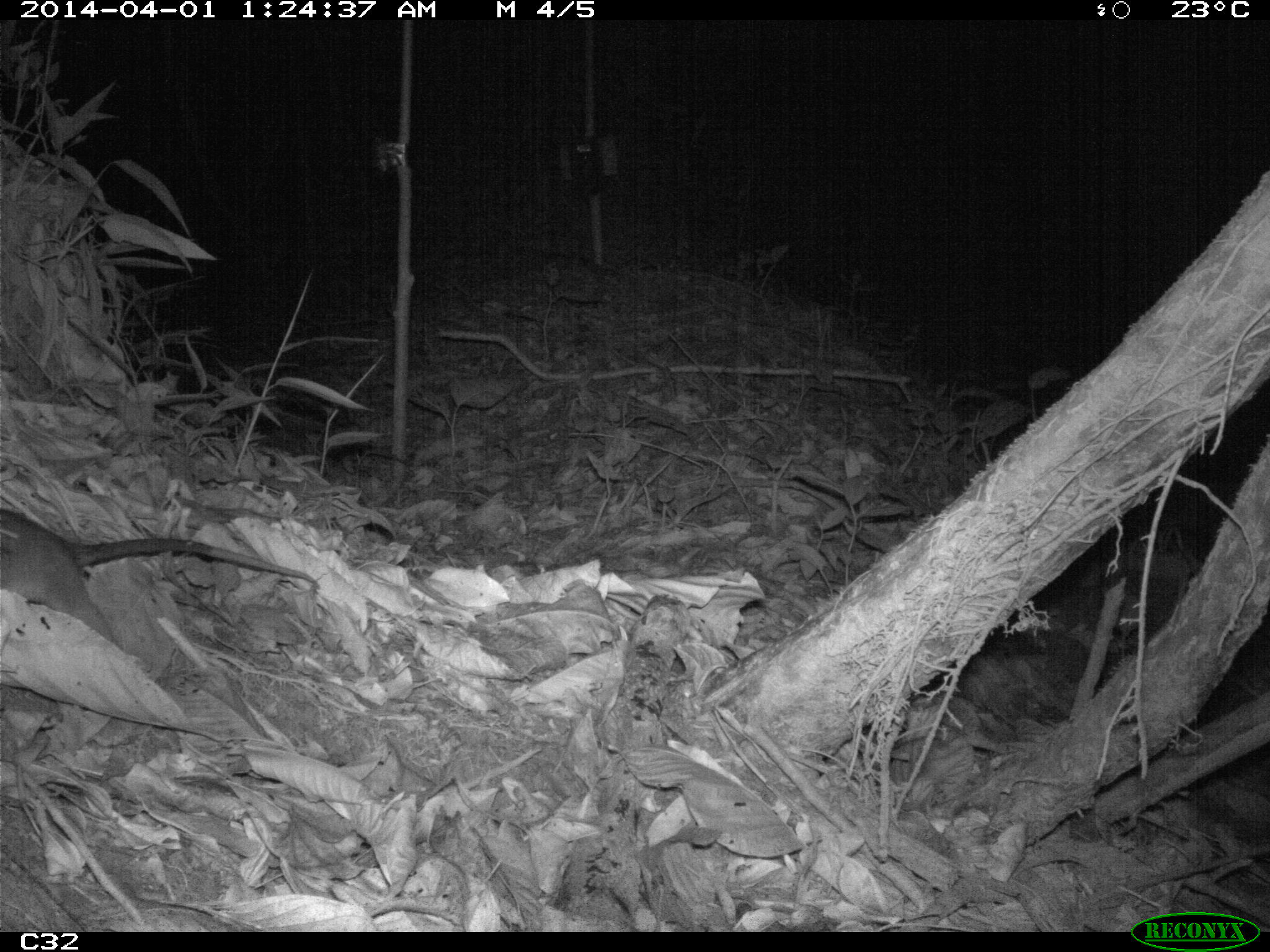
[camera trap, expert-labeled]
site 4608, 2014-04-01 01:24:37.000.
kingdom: Animalia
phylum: Chordata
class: Mammalia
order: Didelphimorphia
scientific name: Didelphimorphia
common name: opossum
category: unknown opossum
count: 1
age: adult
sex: female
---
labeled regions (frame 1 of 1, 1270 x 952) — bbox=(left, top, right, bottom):
unknown opossum: bbox=(0, 507, 319, 649)